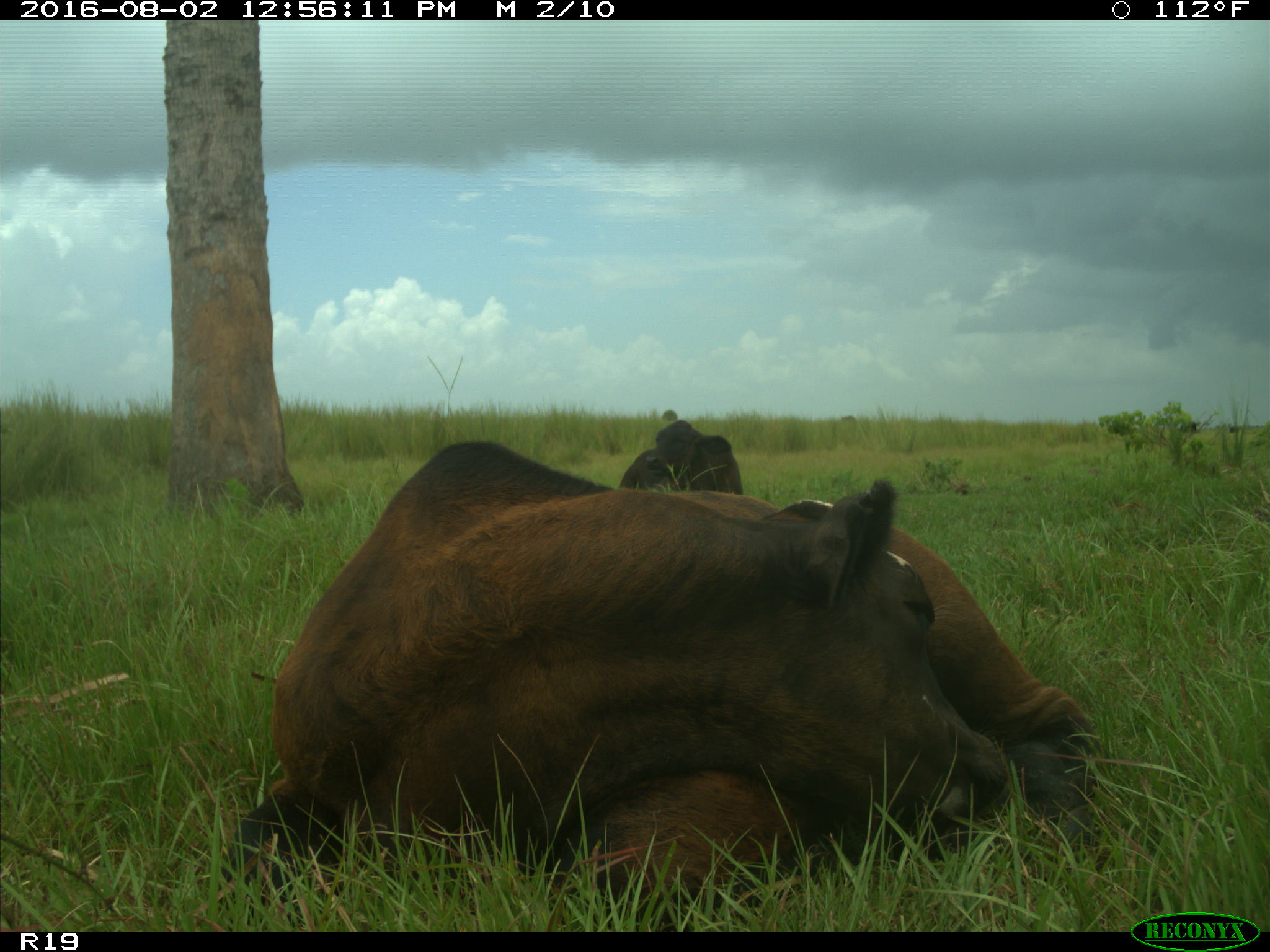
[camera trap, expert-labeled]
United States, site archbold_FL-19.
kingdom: Animalia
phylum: Chordata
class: Mammalia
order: Artiodactyla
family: Bovidae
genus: Bos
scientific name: Bos taurus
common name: domestic cow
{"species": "Bos taurus (domestic cow)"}